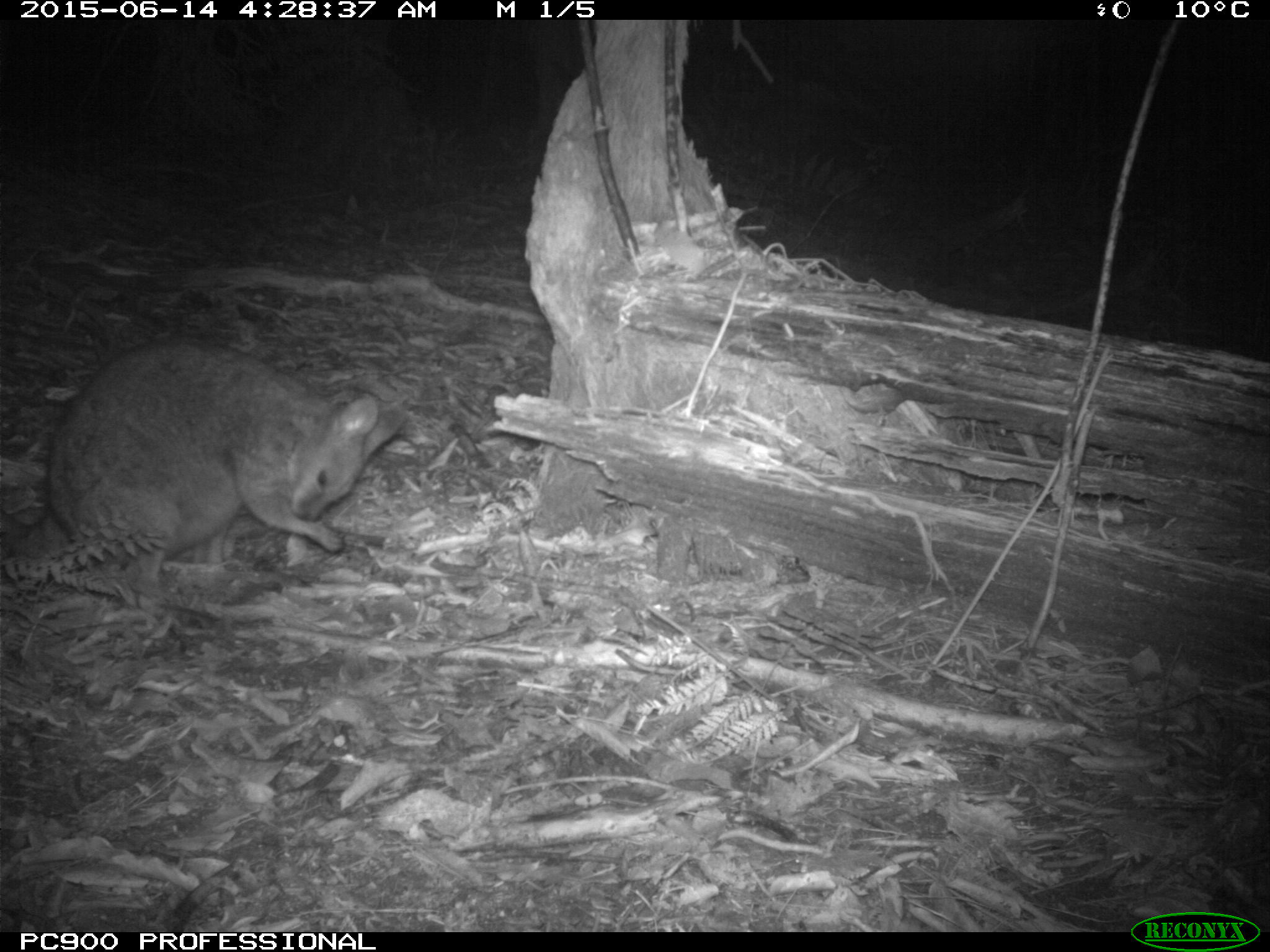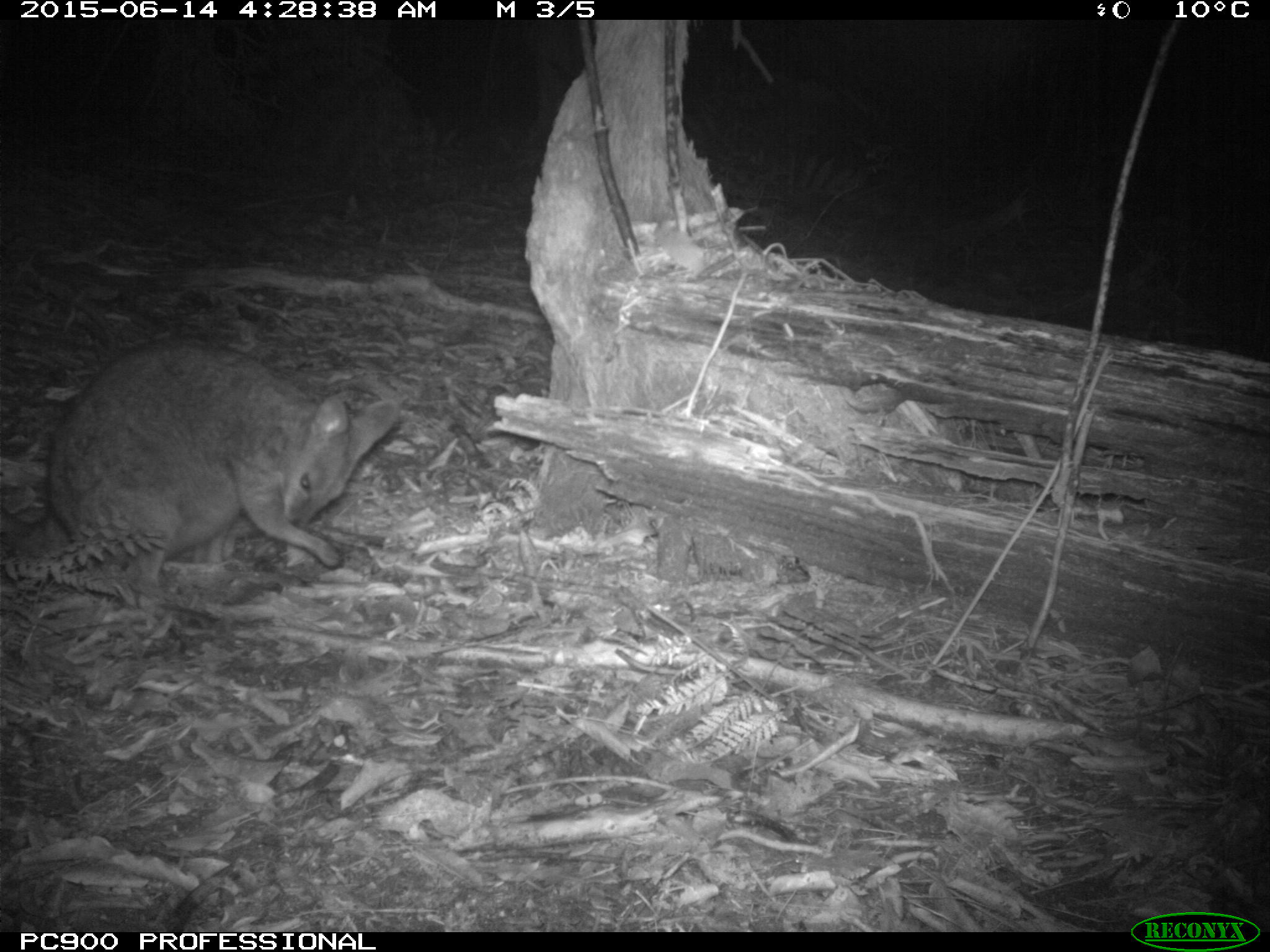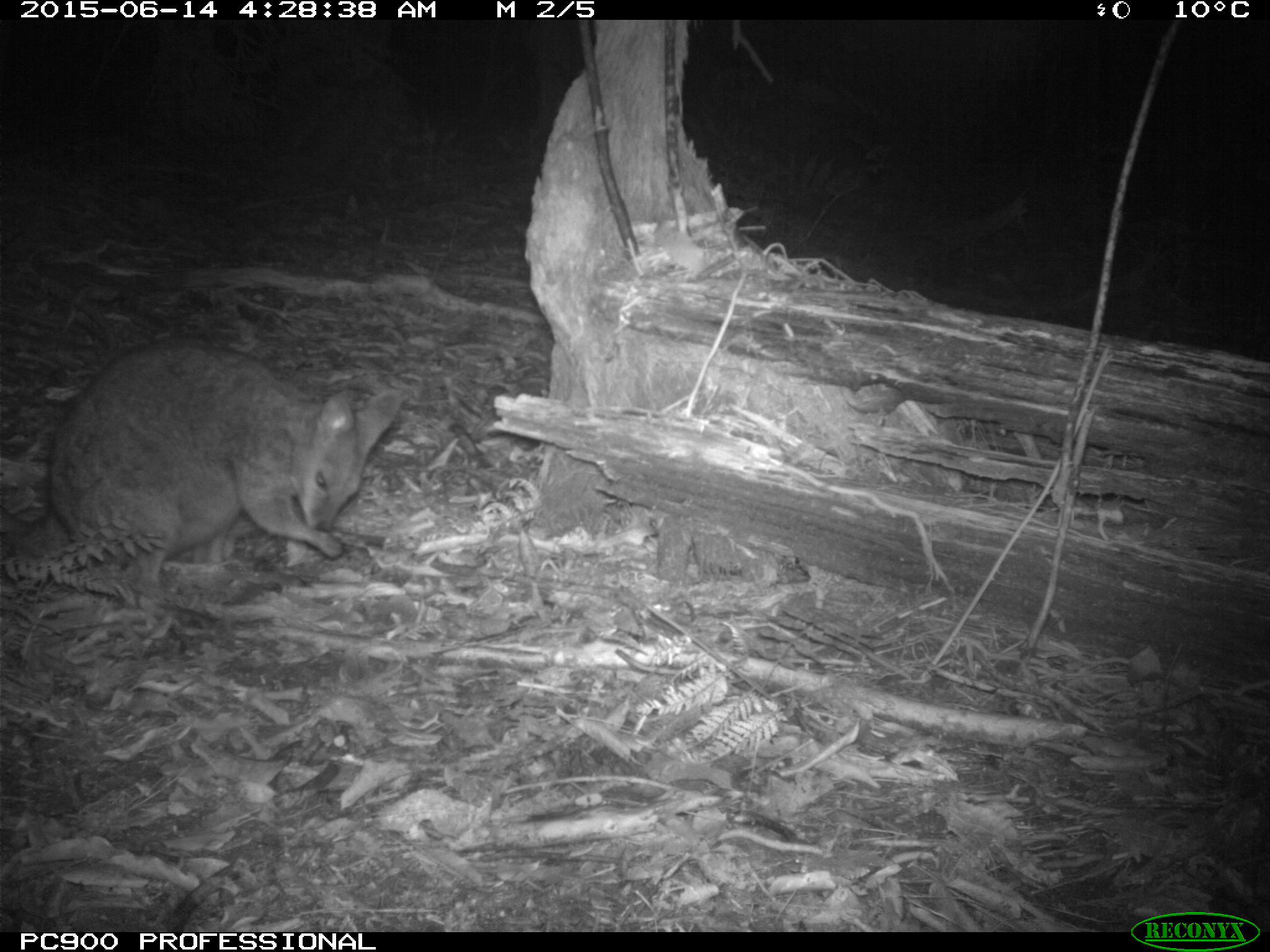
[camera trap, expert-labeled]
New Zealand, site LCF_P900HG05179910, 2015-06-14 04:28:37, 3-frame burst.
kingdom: Animalia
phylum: Chordata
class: Mammalia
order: Diprotodontia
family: Macropodidae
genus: Notamacropus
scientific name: Notamacropus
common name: wallaby